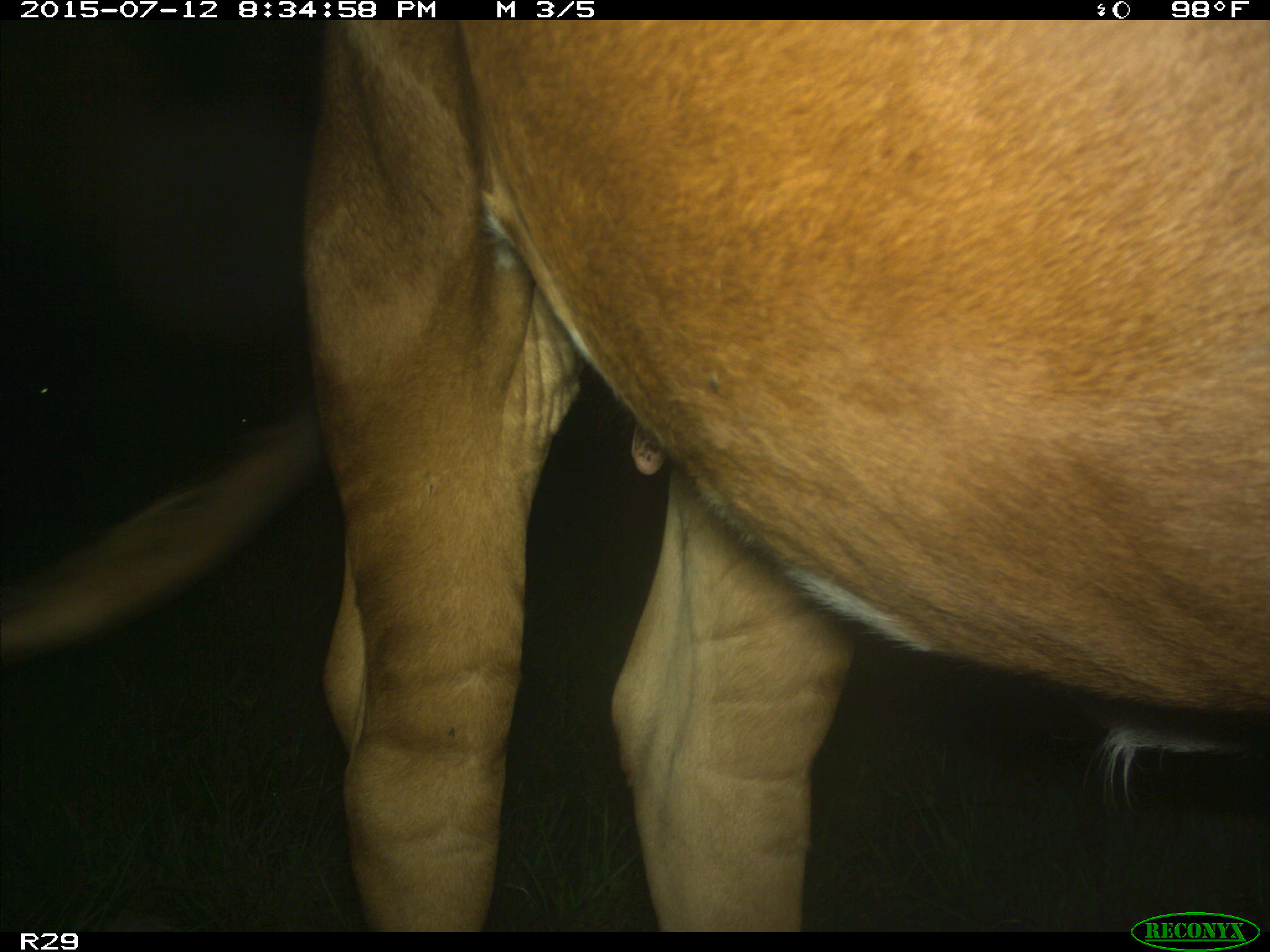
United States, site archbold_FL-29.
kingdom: Animalia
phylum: Chordata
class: Mammalia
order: Artiodactyla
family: Bovidae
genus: Bos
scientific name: Bos taurus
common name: domestic cow